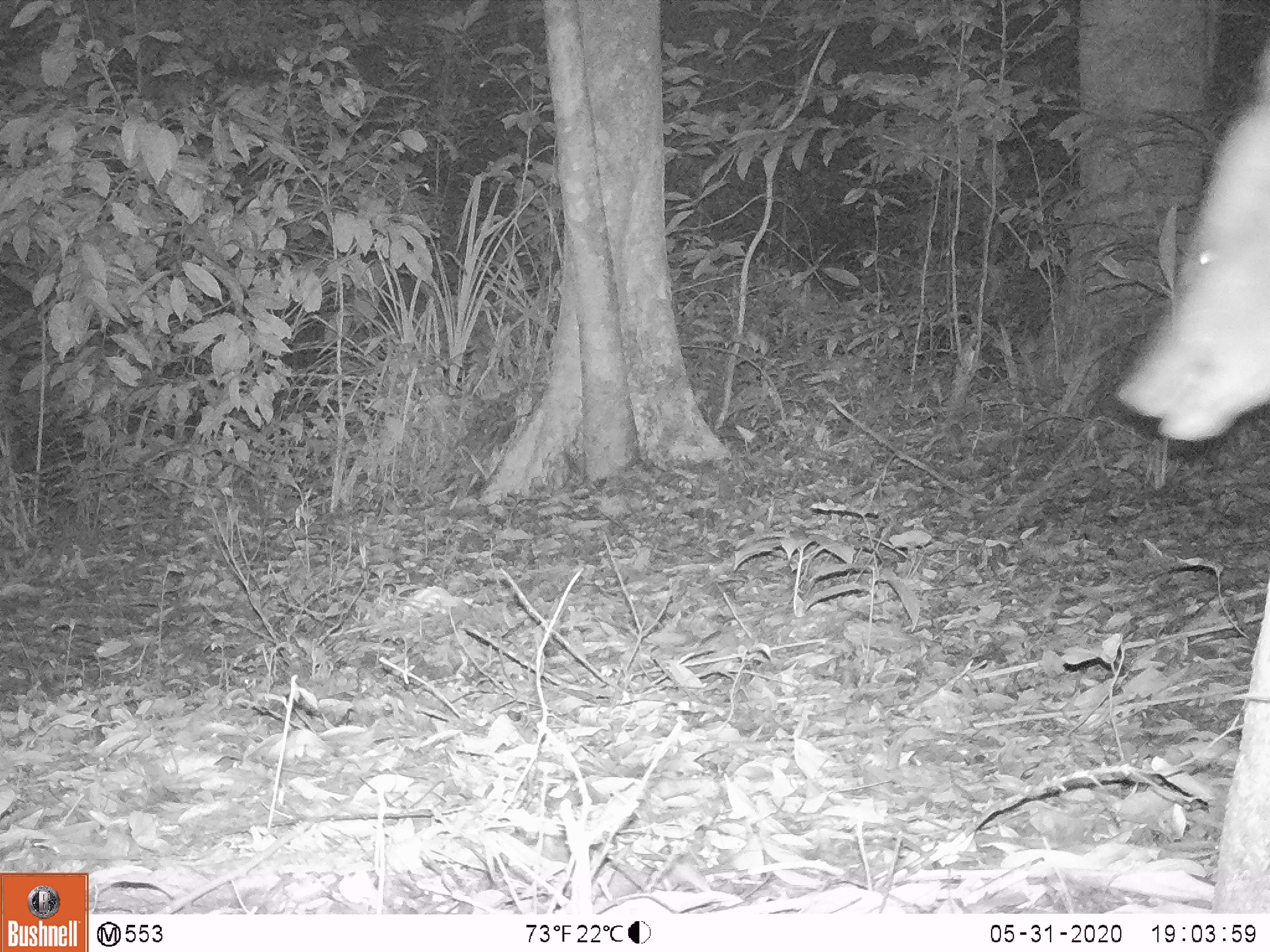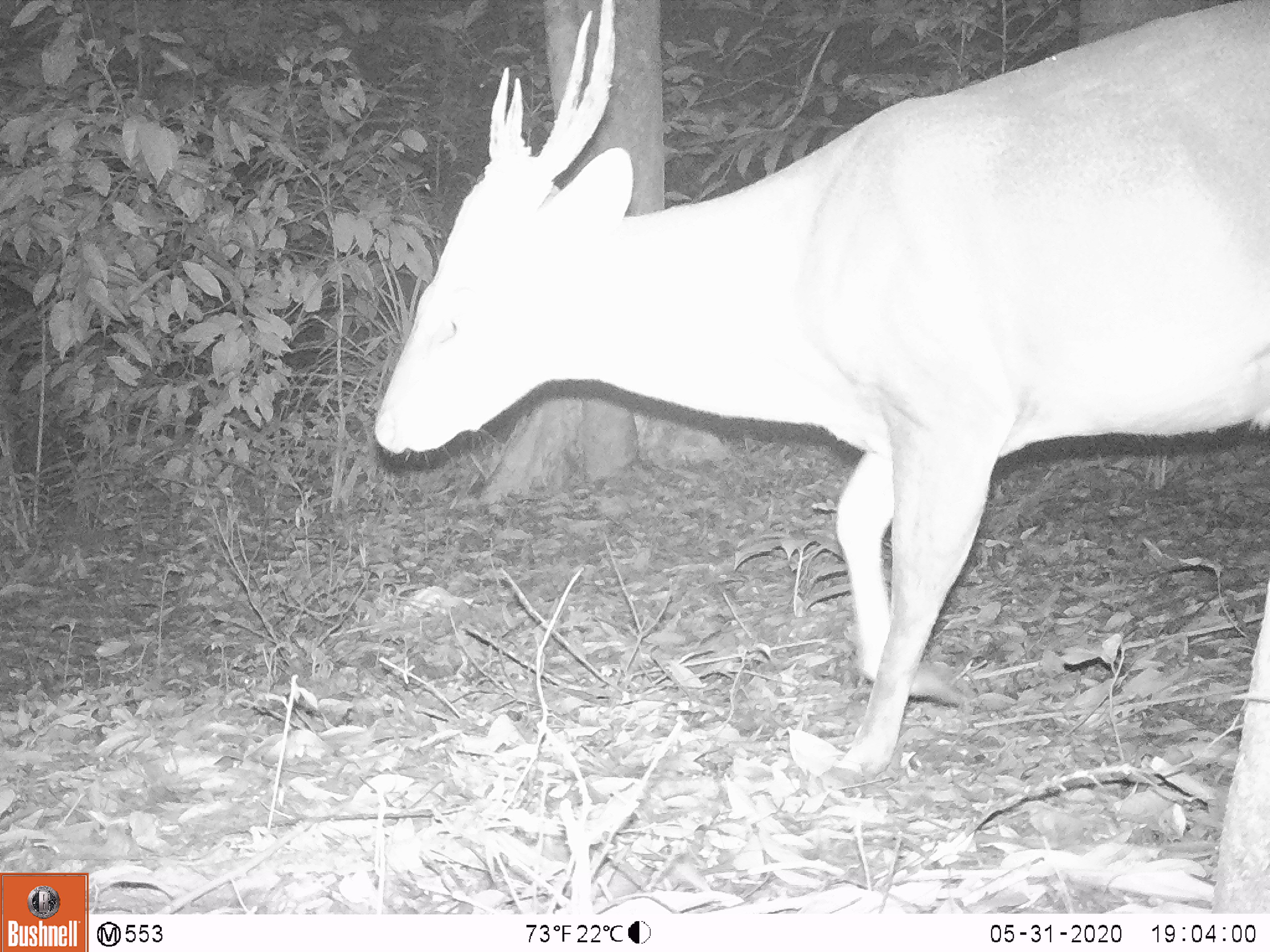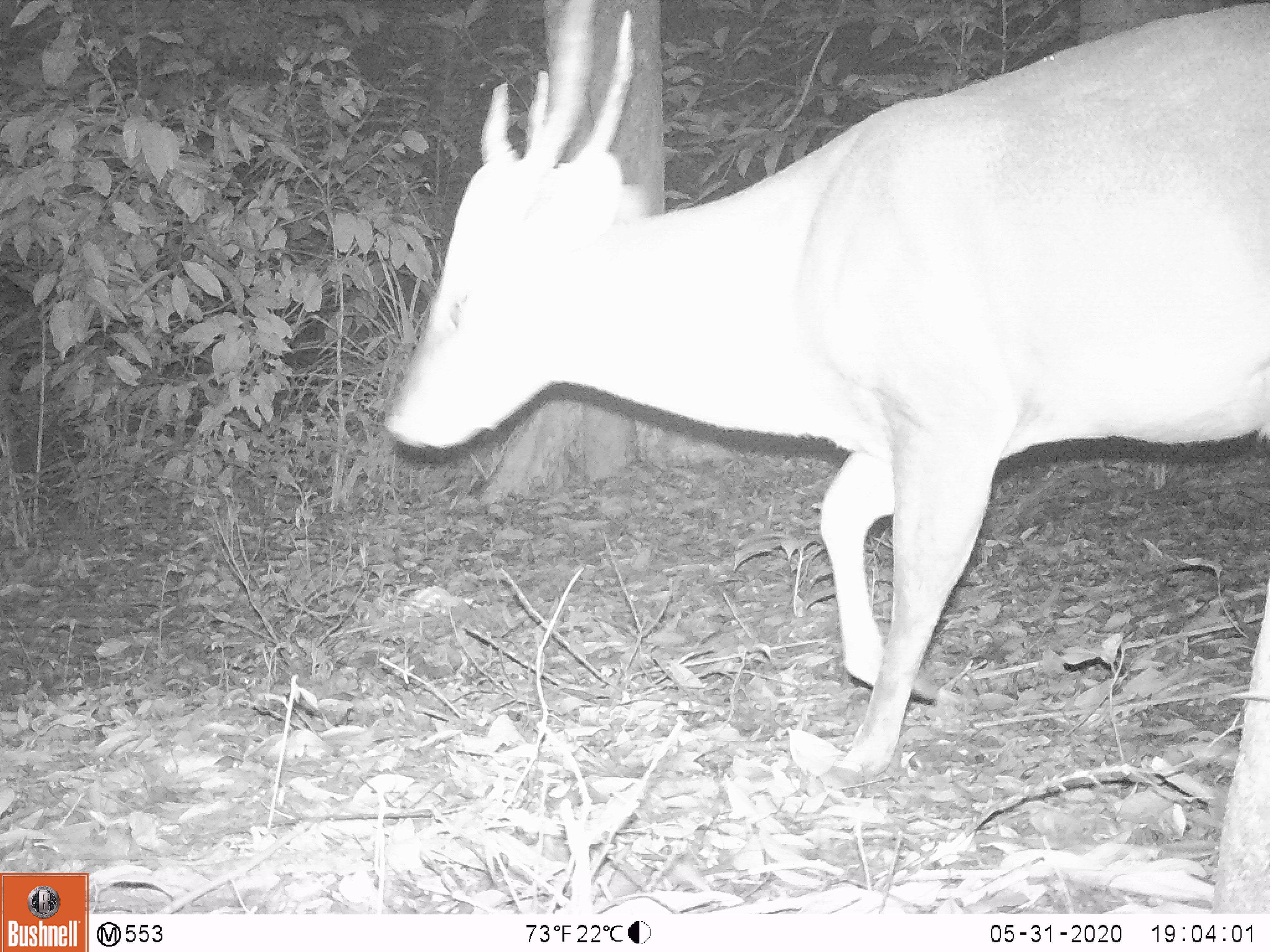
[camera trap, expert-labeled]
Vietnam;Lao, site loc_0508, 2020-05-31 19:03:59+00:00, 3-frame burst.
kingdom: Animalia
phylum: Chordata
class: Mammalia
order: Artiodactyla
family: Cervidae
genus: Muntiacus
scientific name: Muntiacus vuquangensis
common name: large-antlered muntjac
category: large antlered muntjac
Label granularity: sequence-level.